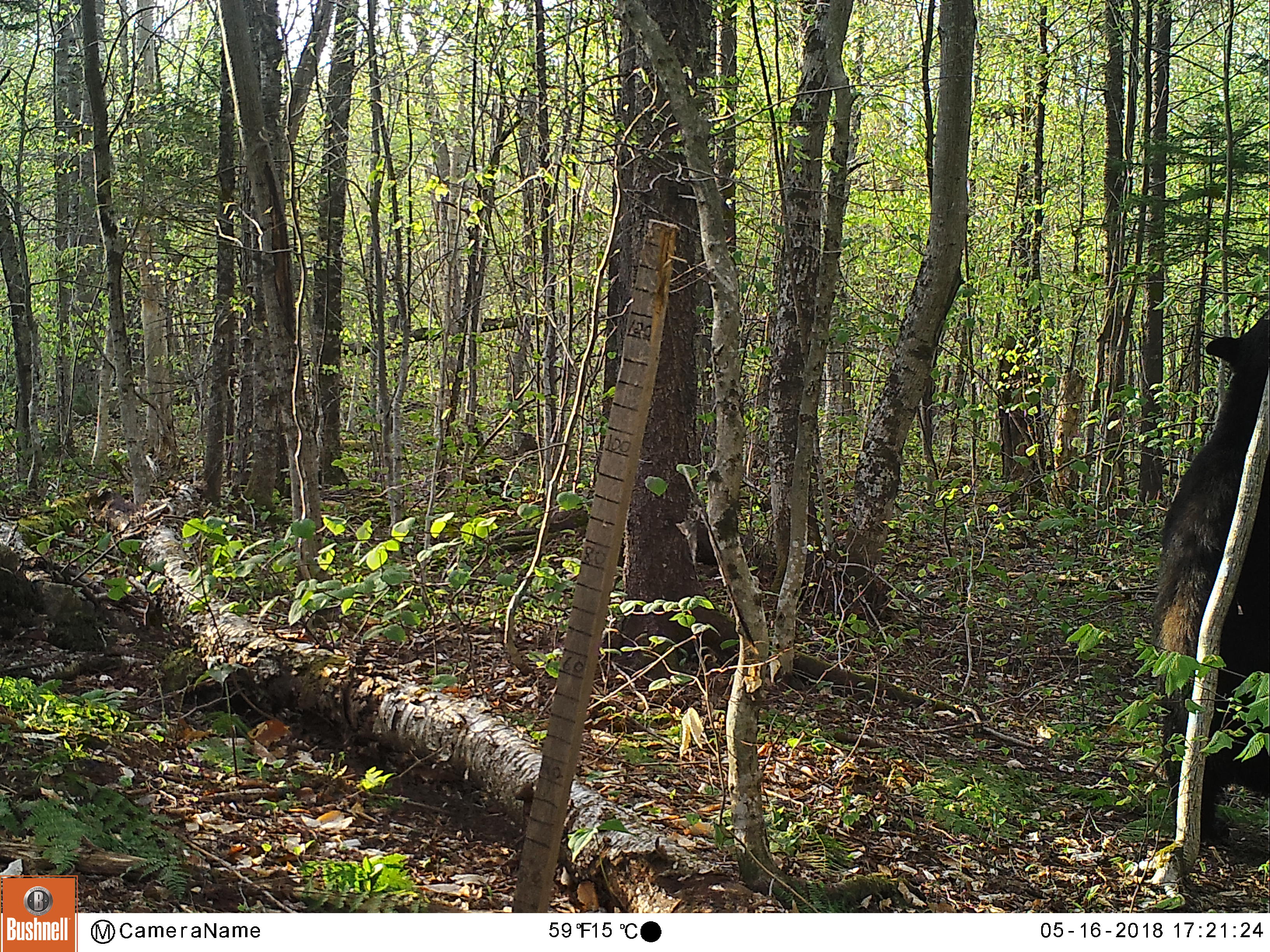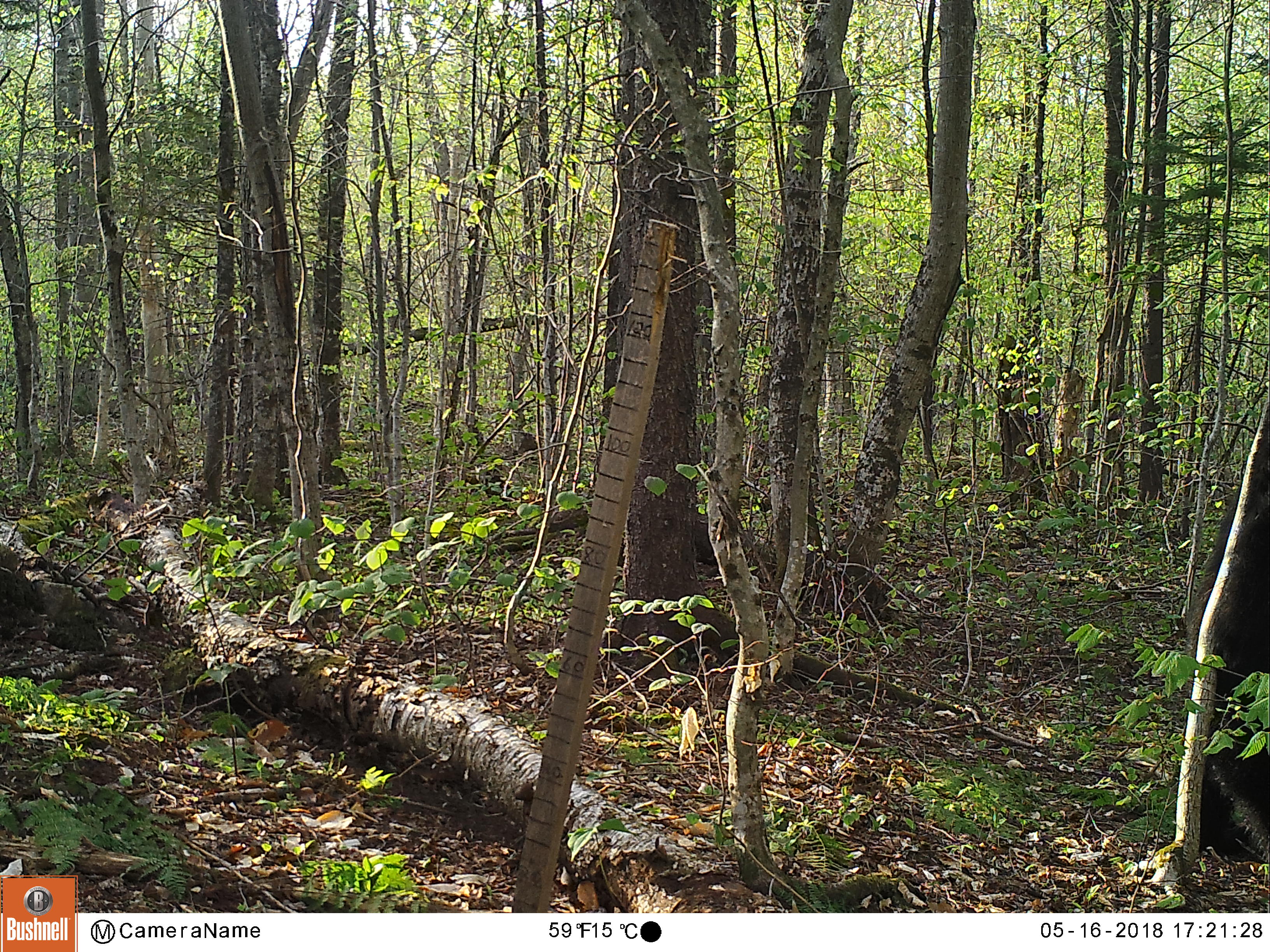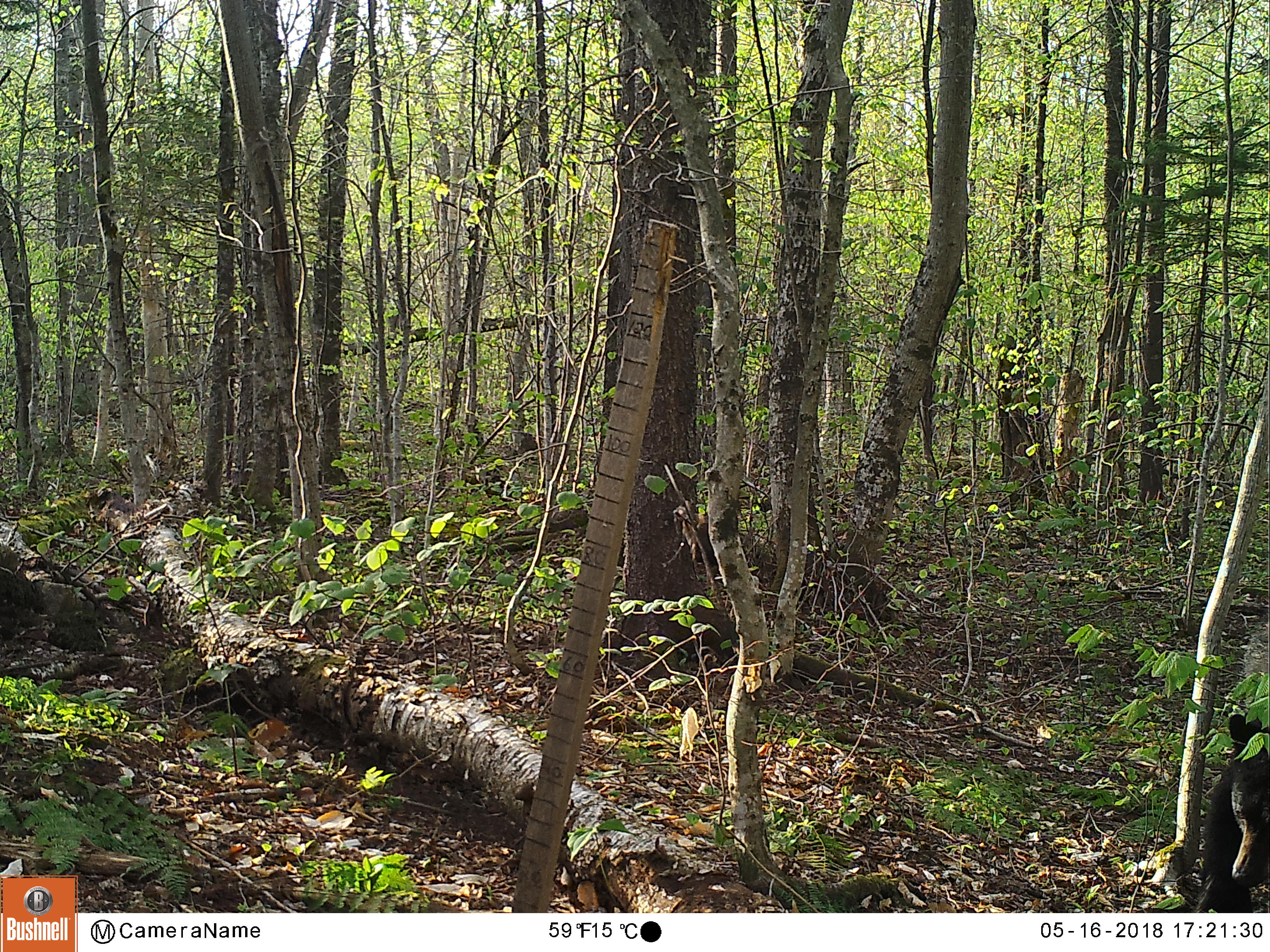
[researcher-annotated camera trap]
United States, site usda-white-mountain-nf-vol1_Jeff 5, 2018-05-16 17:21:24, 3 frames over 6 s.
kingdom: Animalia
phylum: Chordata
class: Mammalia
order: Carnivora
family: Ursidae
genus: Ursus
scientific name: Ursus americanus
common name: black bear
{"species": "black bear (Ursus americanus)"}